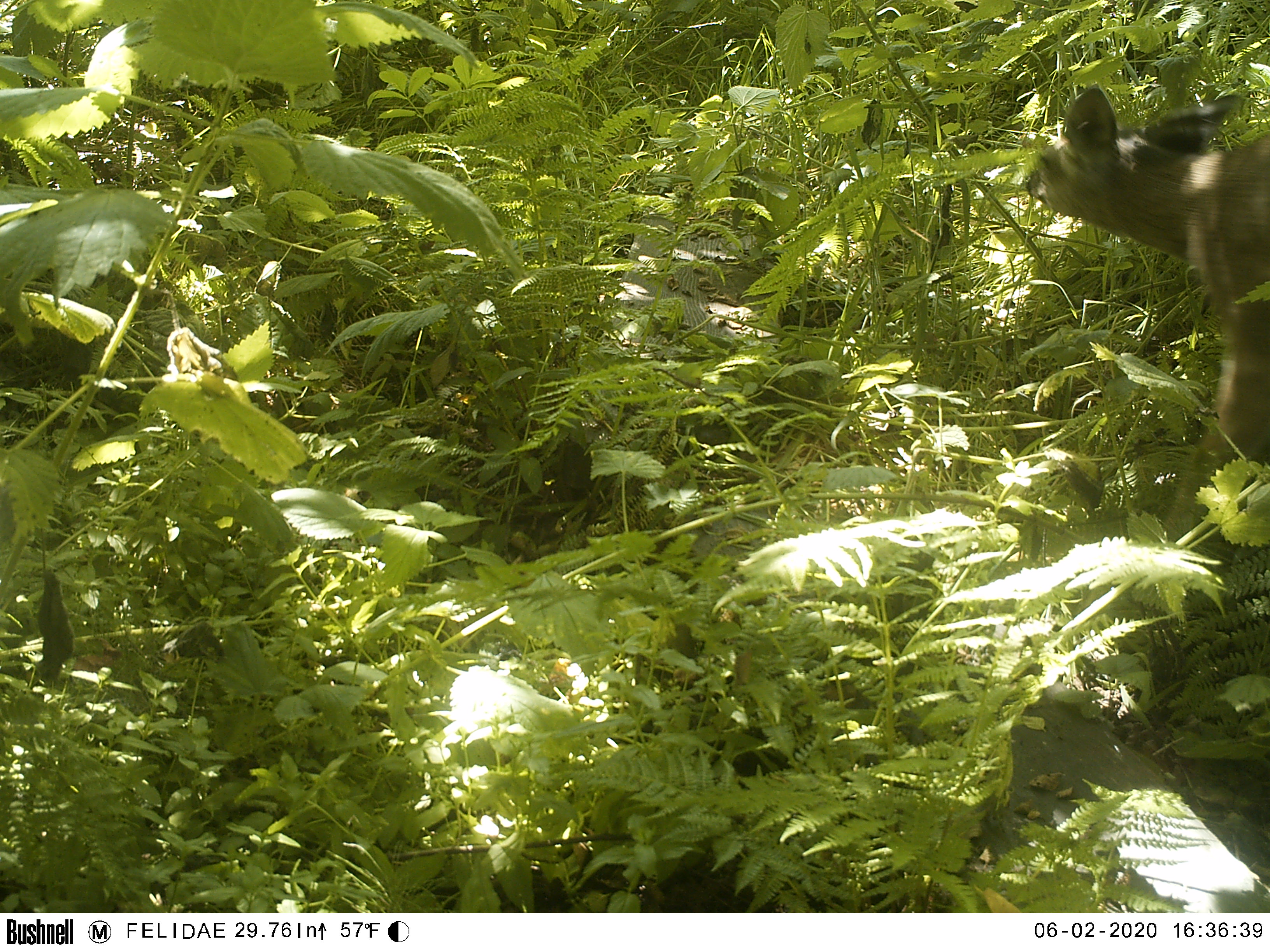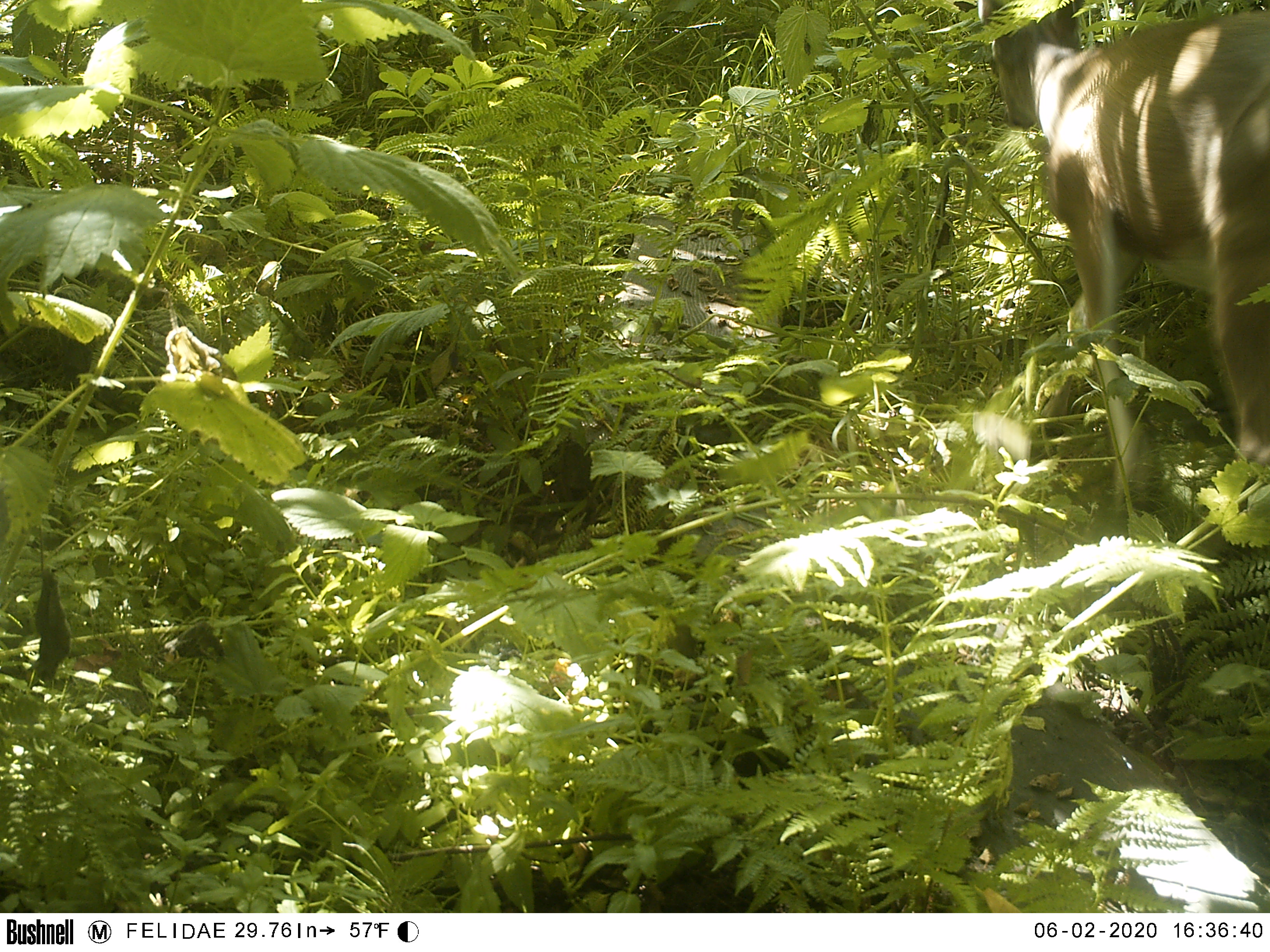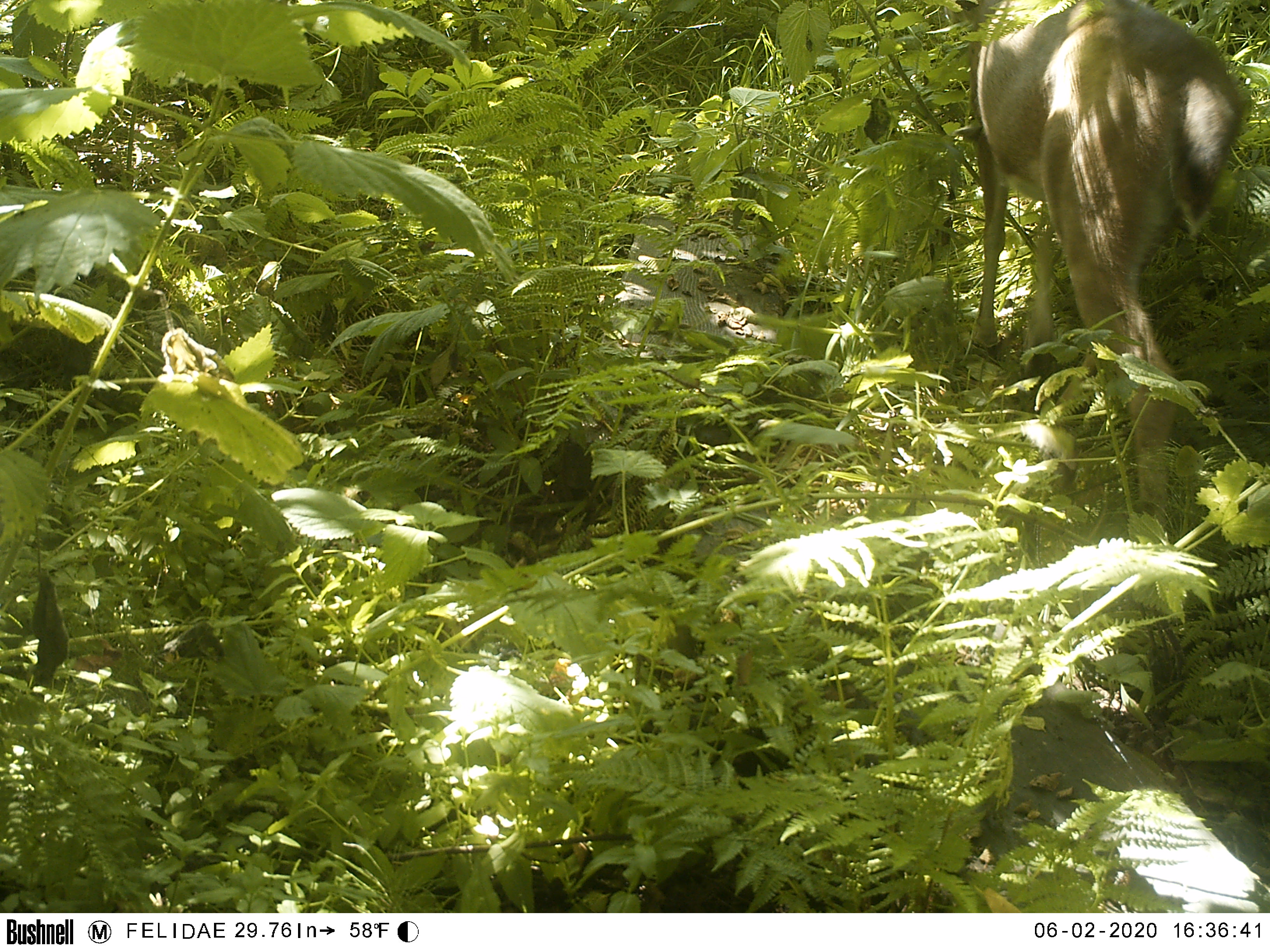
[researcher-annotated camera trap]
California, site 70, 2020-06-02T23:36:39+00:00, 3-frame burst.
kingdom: Animalia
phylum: Chordata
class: Mammalia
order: Artiodactyla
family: Cervidae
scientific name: Cervidae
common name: elk or deer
Elk or deer (Cervidae).